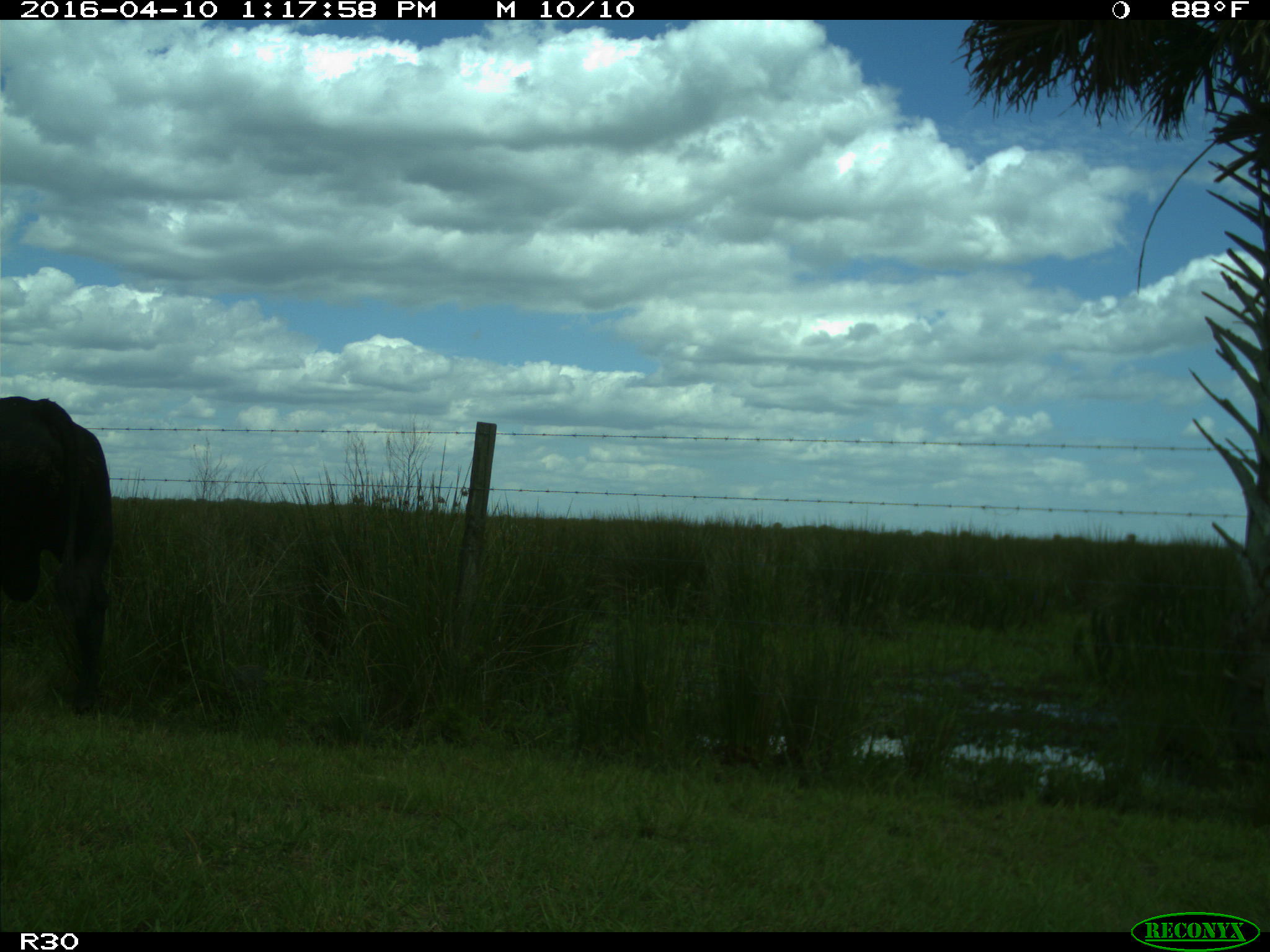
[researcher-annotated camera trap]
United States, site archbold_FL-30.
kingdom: Animalia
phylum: Chordata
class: Mammalia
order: Artiodactyla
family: Bovidae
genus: Bos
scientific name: Bos taurus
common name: domestic cow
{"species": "Bos taurus (domestic cow)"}